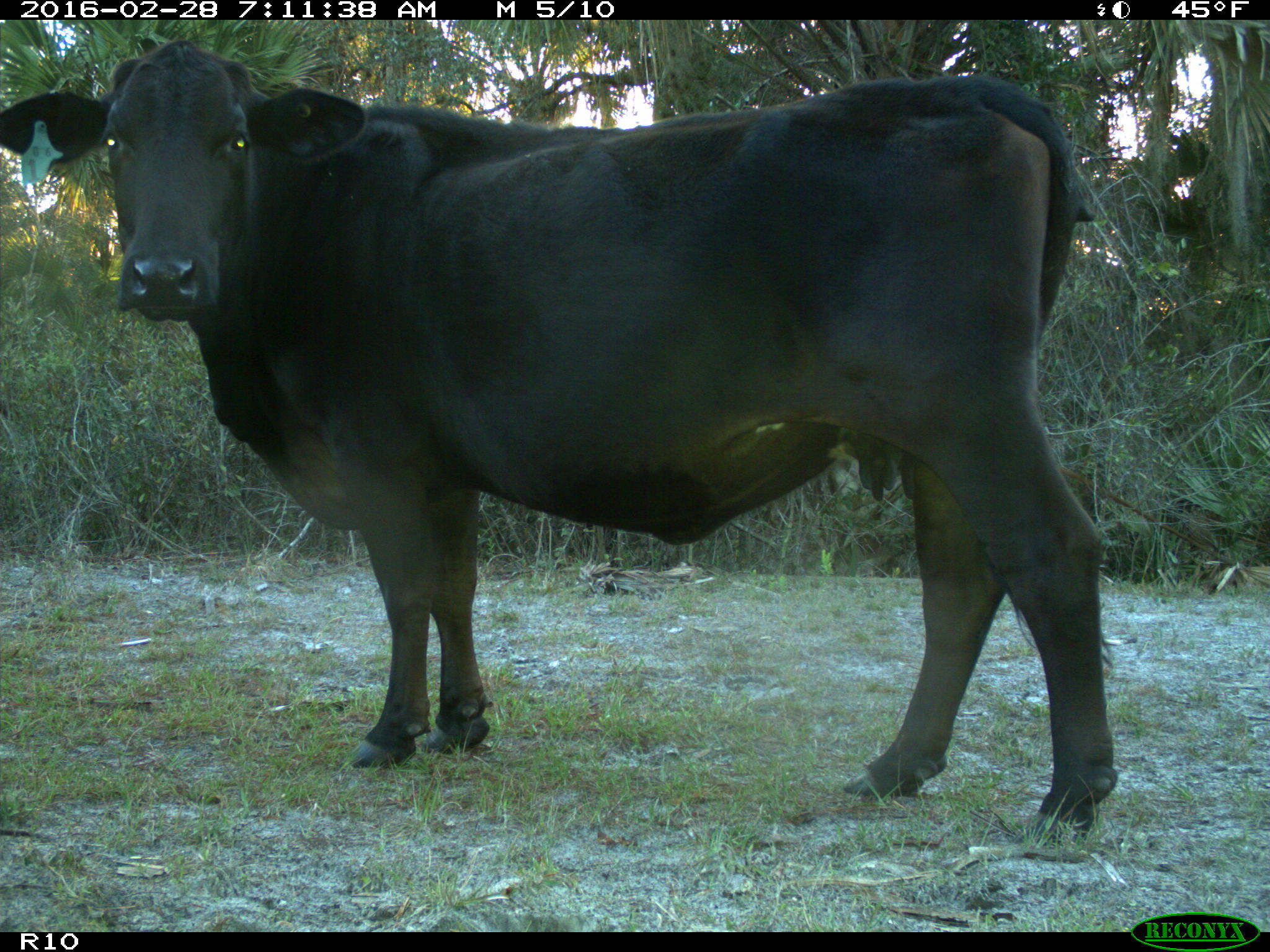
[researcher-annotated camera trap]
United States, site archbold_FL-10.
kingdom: Animalia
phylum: Chordata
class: Mammalia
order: Artiodactyla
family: Bovidae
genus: Bos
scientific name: Bos taurus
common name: domestic cow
Bos taurus (domestic cow).